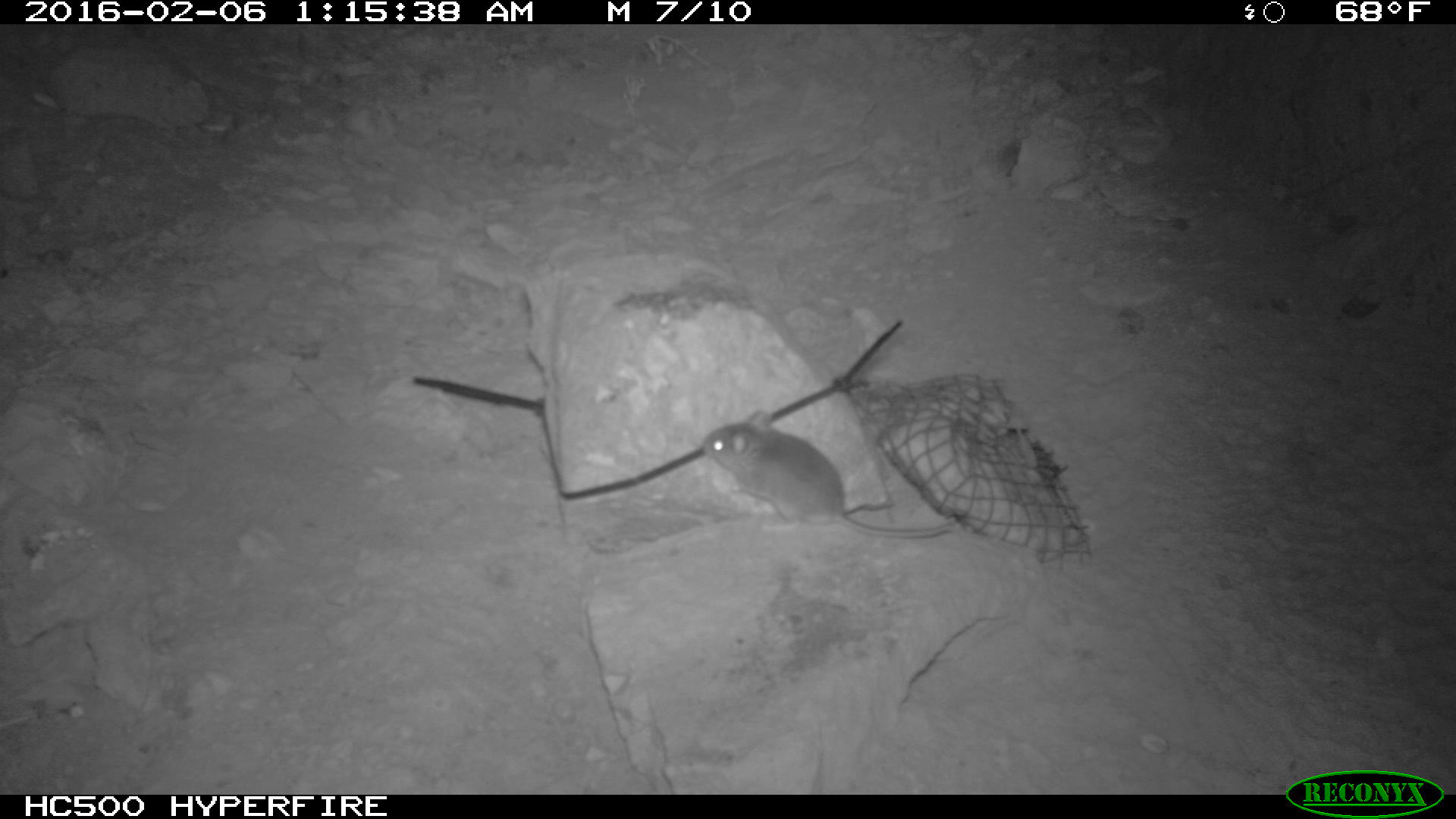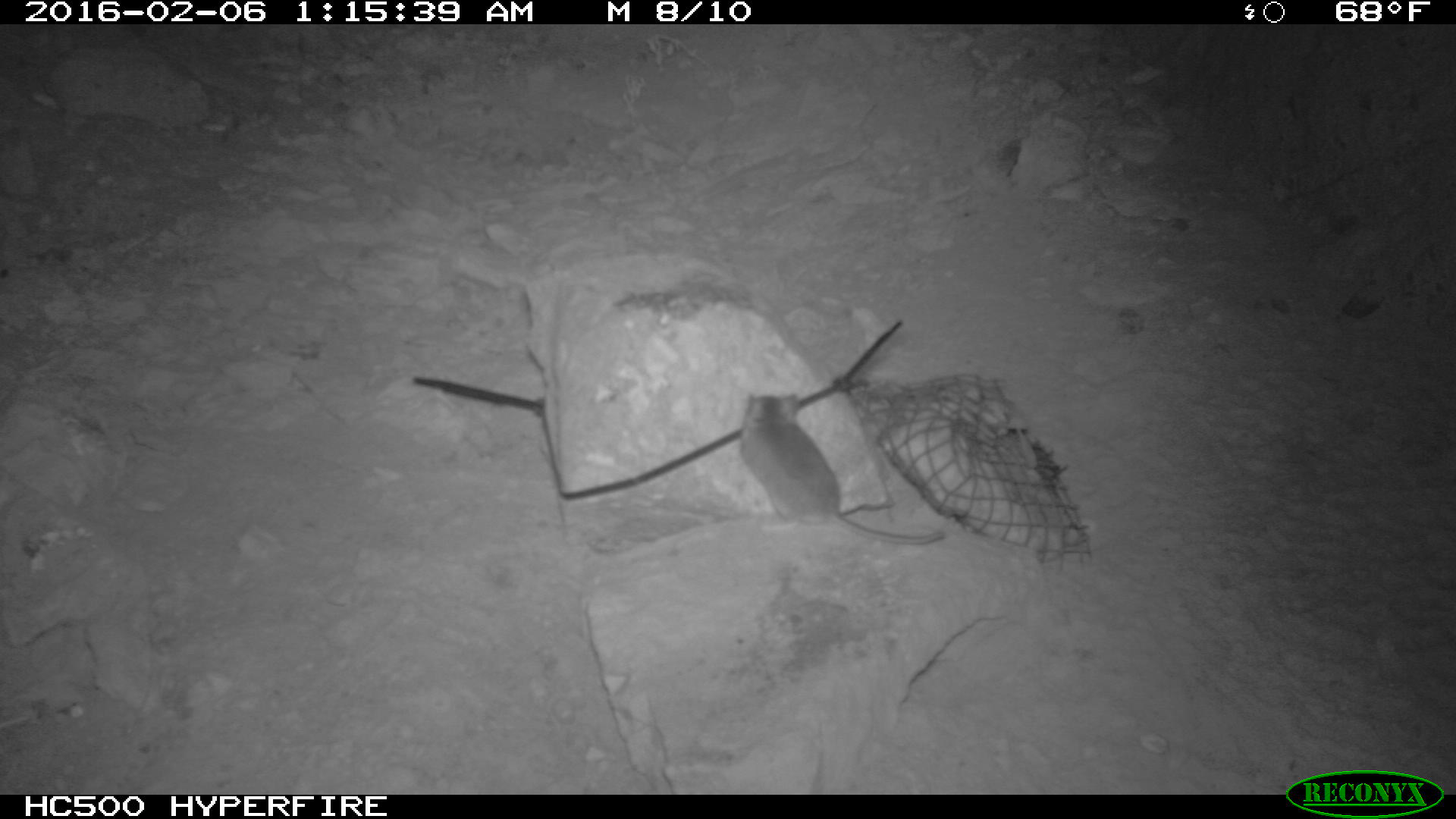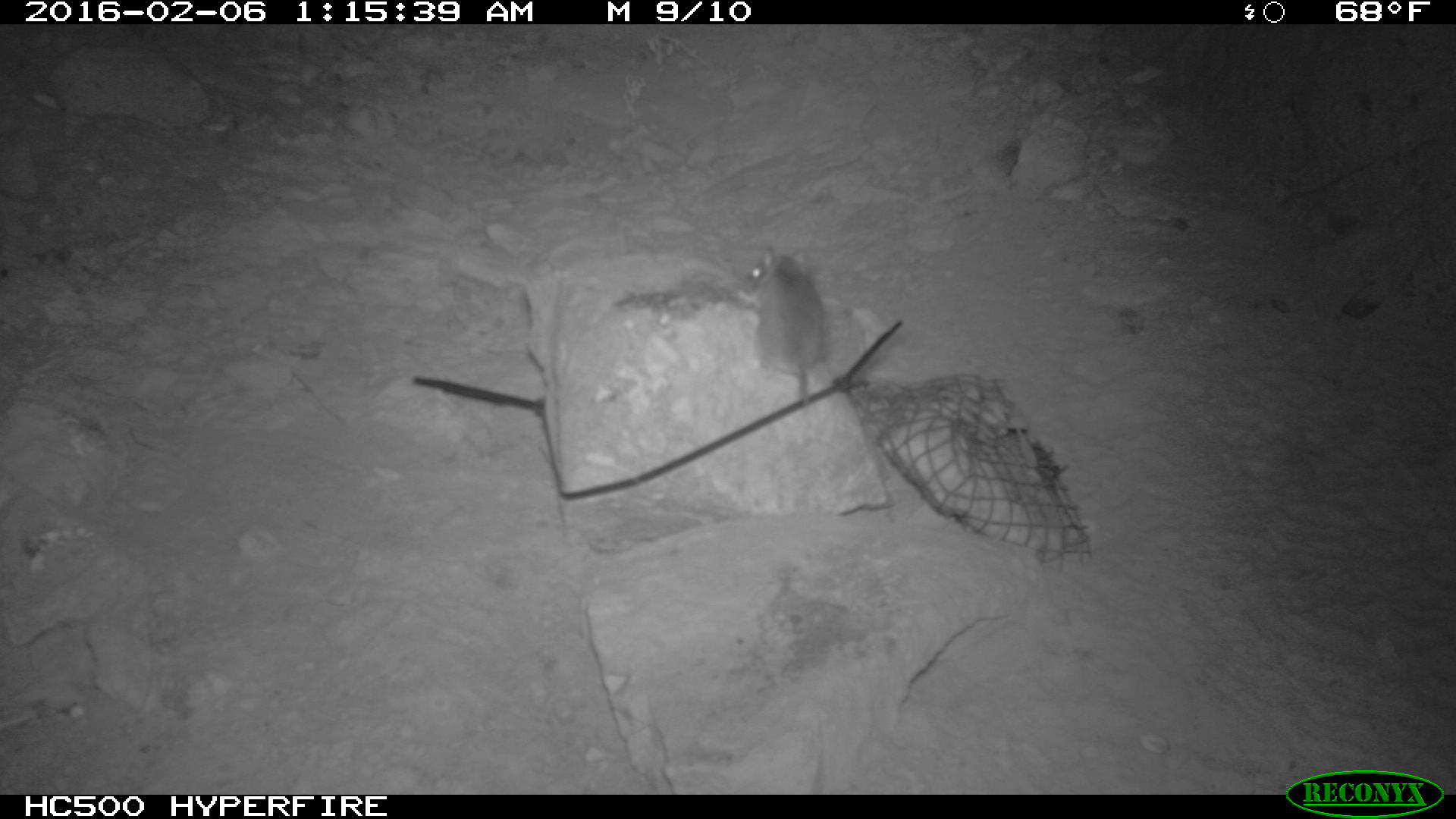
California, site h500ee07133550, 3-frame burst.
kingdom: Animalia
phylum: Chordata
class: Mammalia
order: Rodentia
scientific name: Rodentia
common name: rodent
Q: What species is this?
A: Rodent (Rodentia).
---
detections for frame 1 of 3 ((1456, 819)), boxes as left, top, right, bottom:
rodent: 701, 409, 952, 537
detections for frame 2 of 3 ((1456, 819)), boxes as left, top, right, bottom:
rodent: 739, 392, 945, 546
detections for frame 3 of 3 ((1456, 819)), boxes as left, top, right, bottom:
rodent: 742, 243, 827, 423